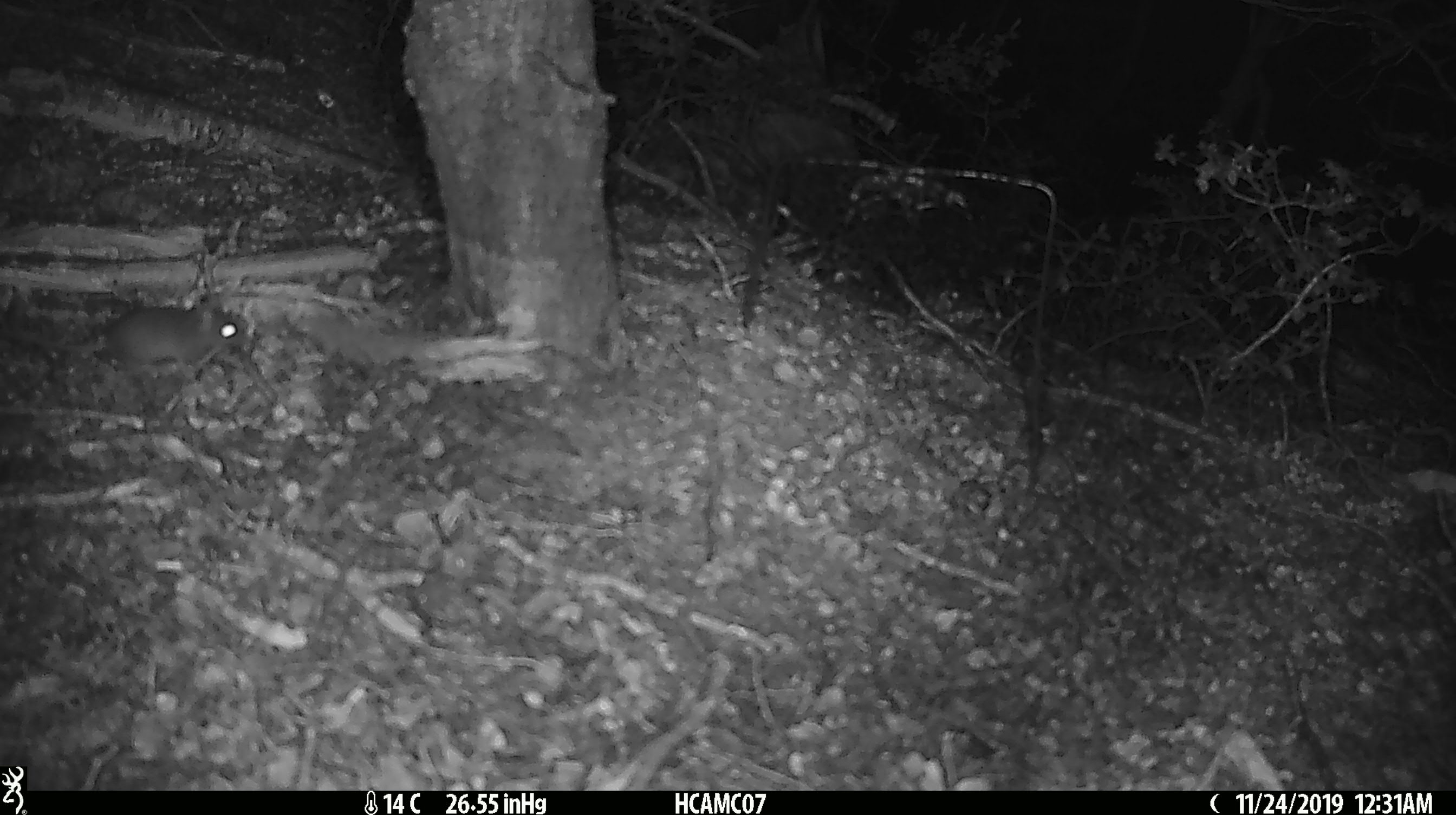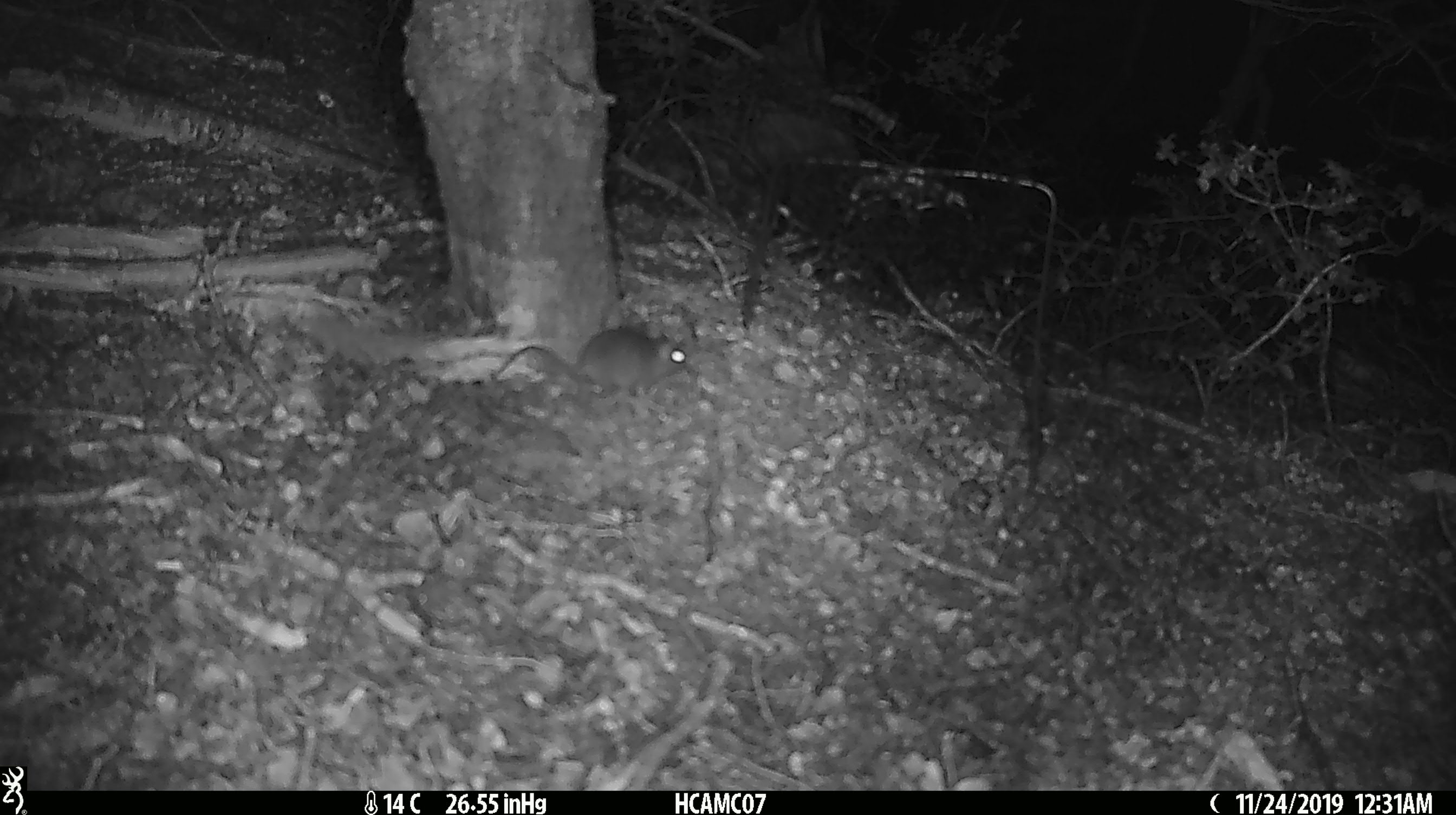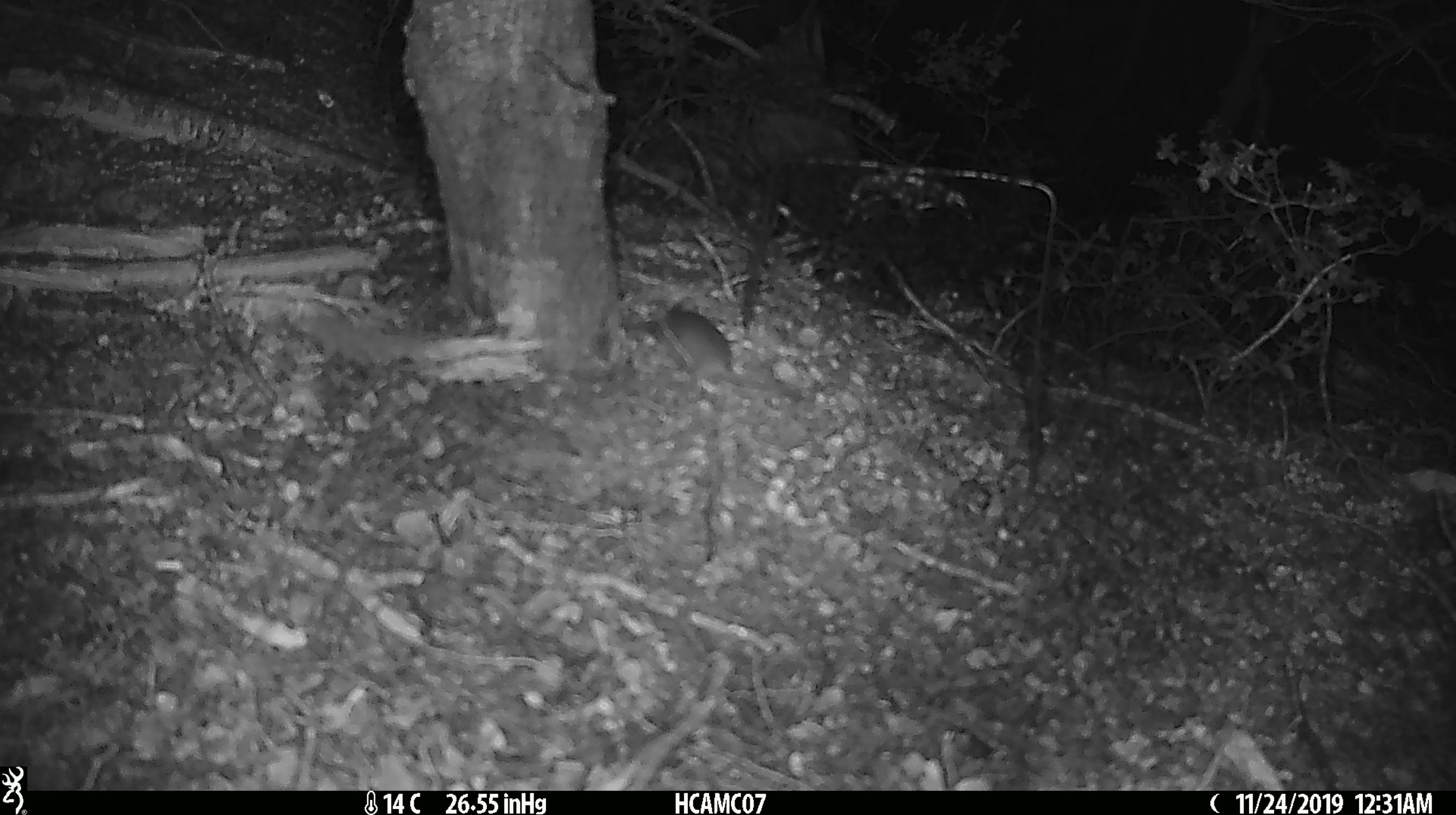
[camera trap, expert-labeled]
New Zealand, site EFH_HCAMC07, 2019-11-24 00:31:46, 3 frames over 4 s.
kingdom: Animalia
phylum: Chordata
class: Mammalia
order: Rodentia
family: Muridae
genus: Mus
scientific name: Mus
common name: mouse